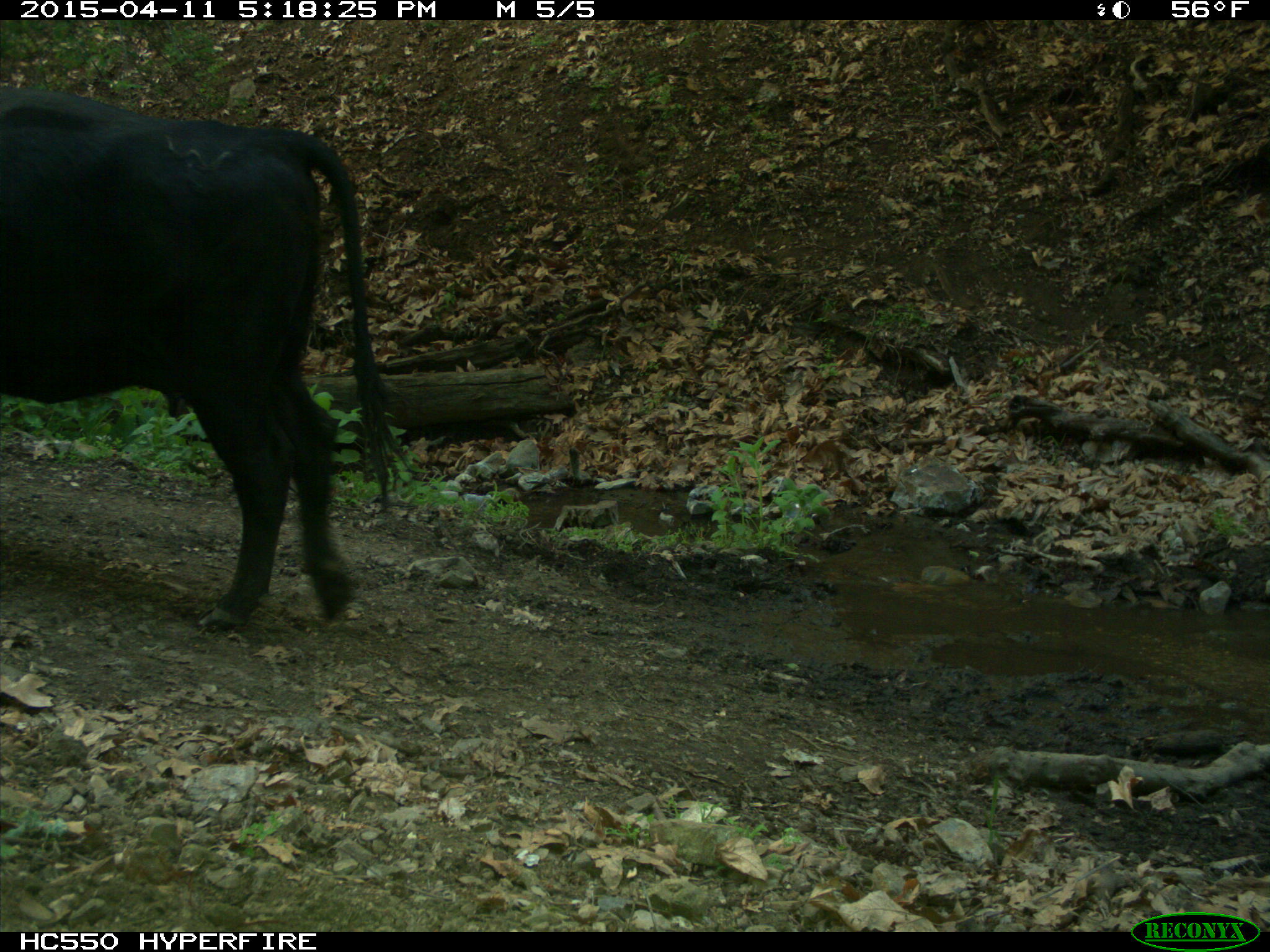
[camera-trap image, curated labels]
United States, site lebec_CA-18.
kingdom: Animalia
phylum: Chordata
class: Mammalia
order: Artiodactyla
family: Bovidae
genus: Bos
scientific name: Bos taurus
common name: domestic cow